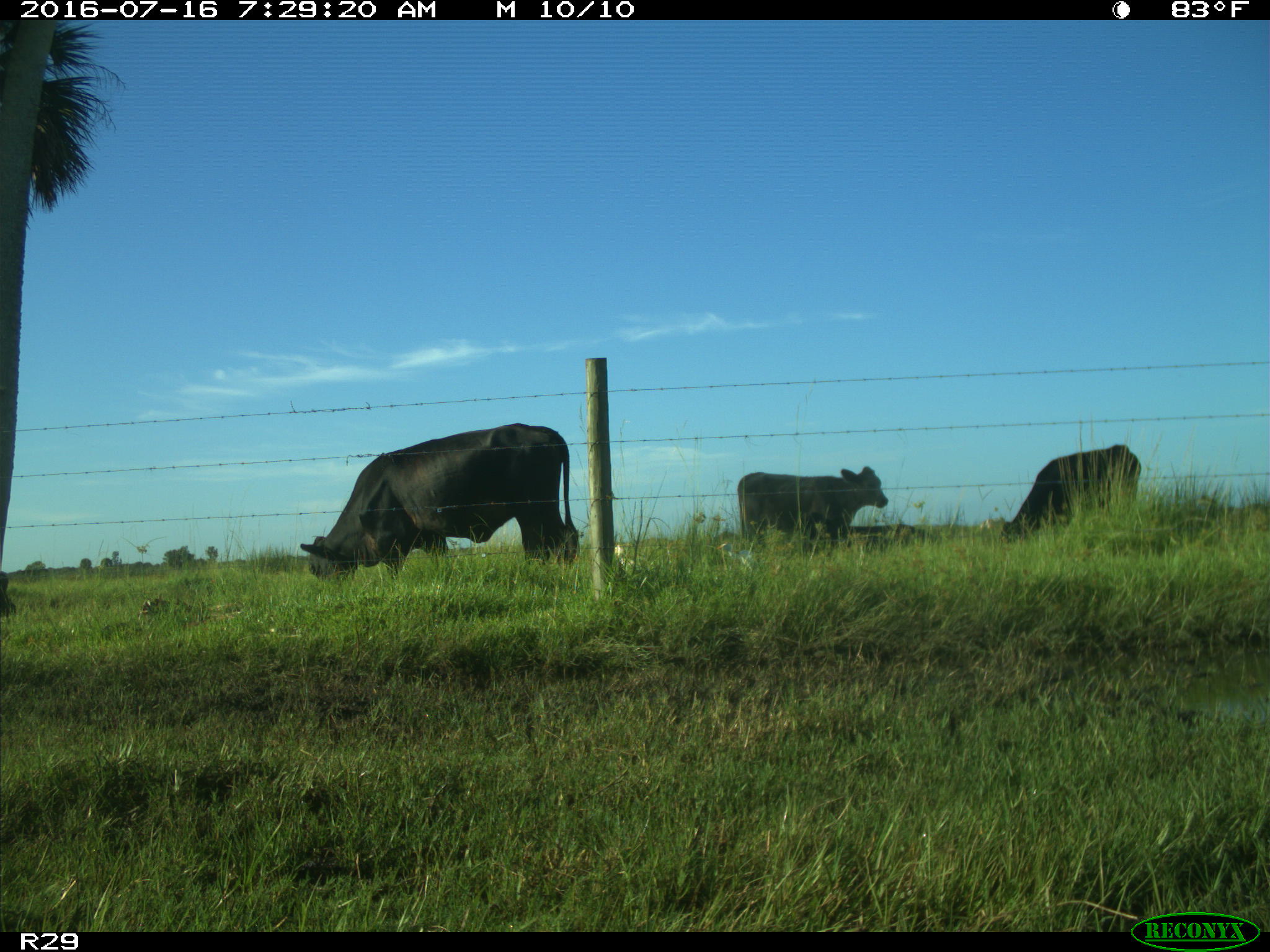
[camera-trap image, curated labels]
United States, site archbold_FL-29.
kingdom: Animalia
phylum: Chordata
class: Mammalia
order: Artiodactyla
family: Bovidae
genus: Bos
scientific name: Bos taurus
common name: domestic cow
Bos taurus (domestic cow).